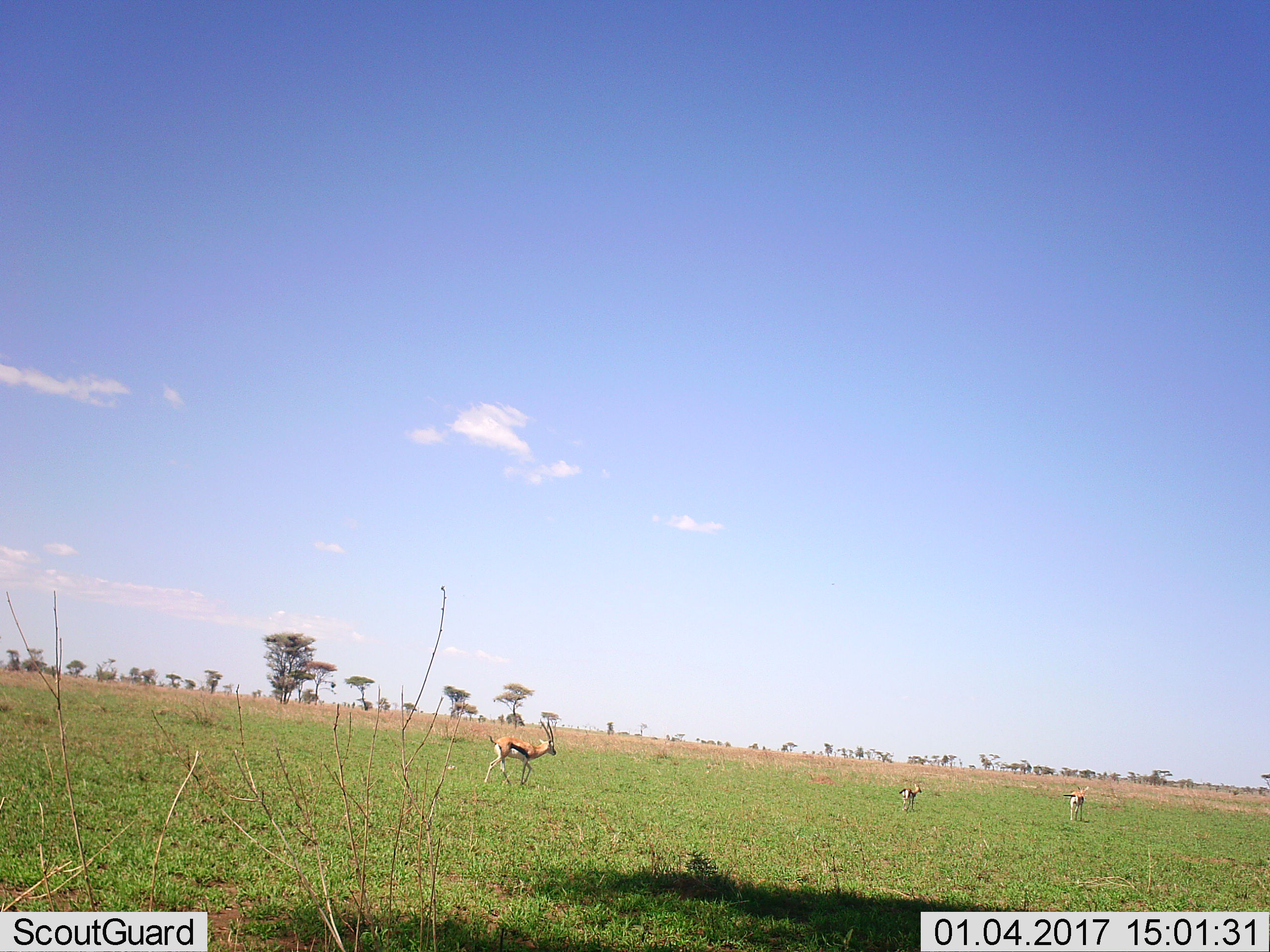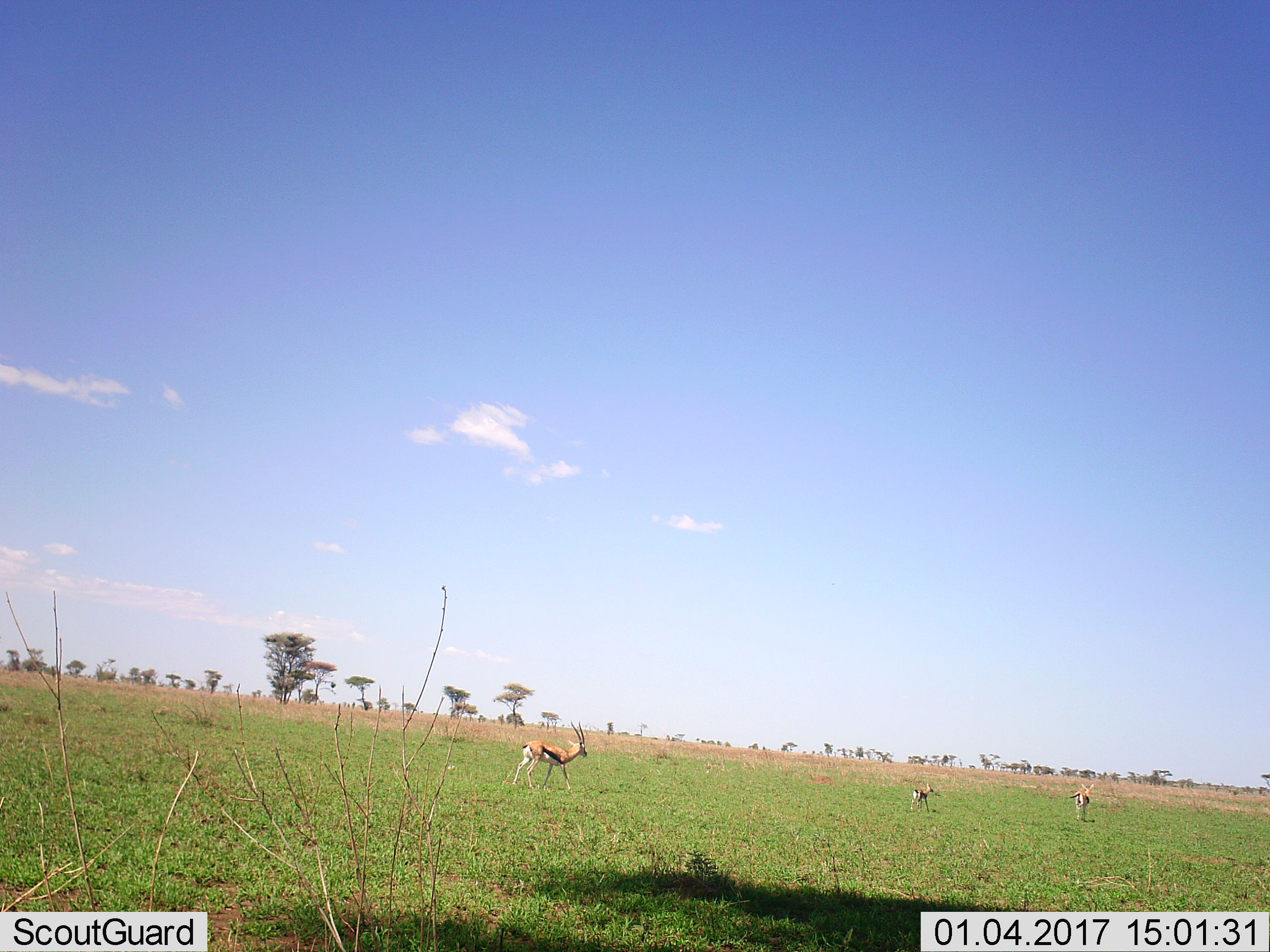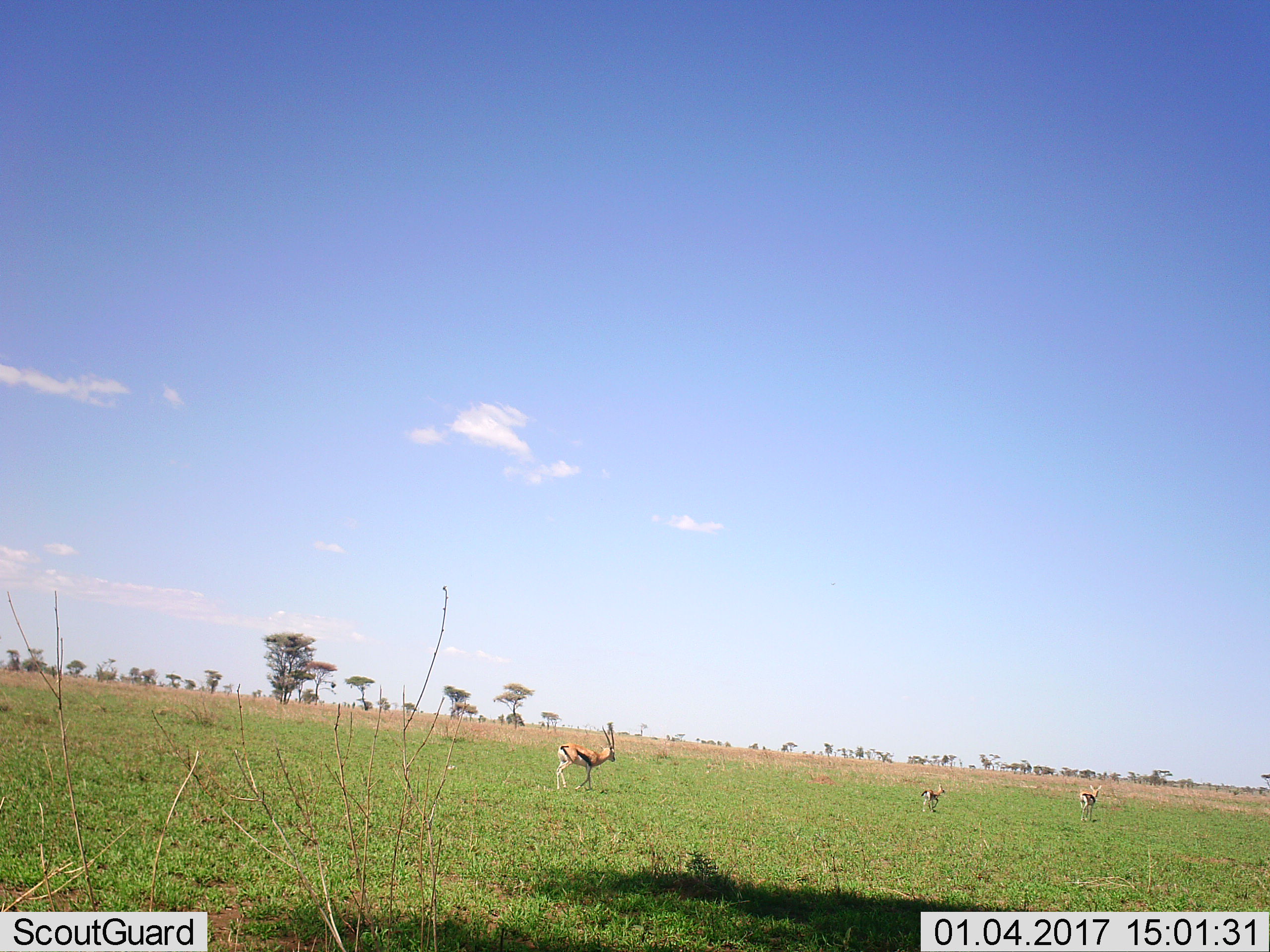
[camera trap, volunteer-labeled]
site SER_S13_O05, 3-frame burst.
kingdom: Animalia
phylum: Chordata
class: Mammalia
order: Artiodactyla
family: Bovidae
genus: Eudorcas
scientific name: Eudorcas thomsonii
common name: thomson's gazelle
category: gazellethomsons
Gazellethomsons (thomson's gazelle) (Eudorcas thomsonii), count 3. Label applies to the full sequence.